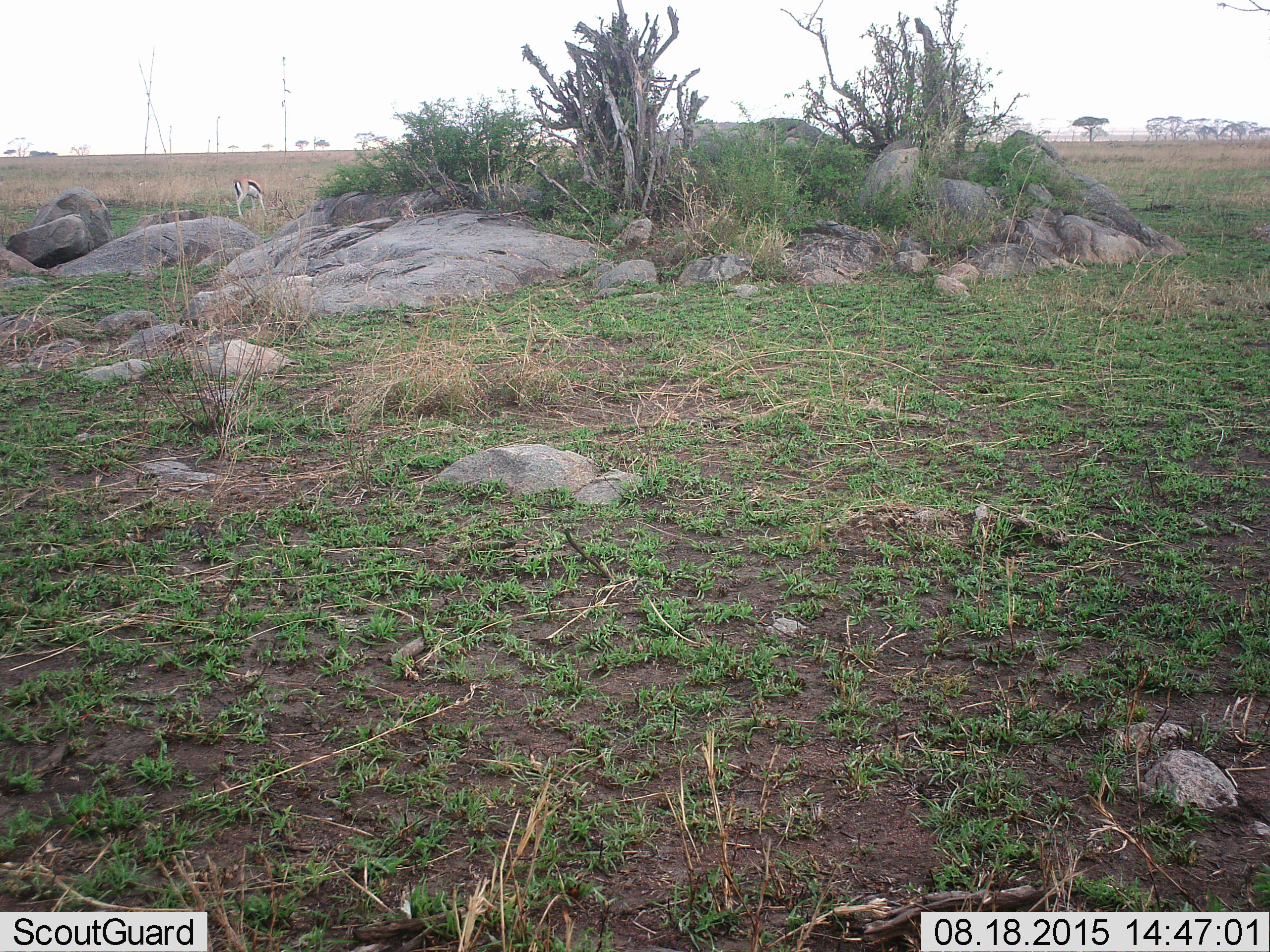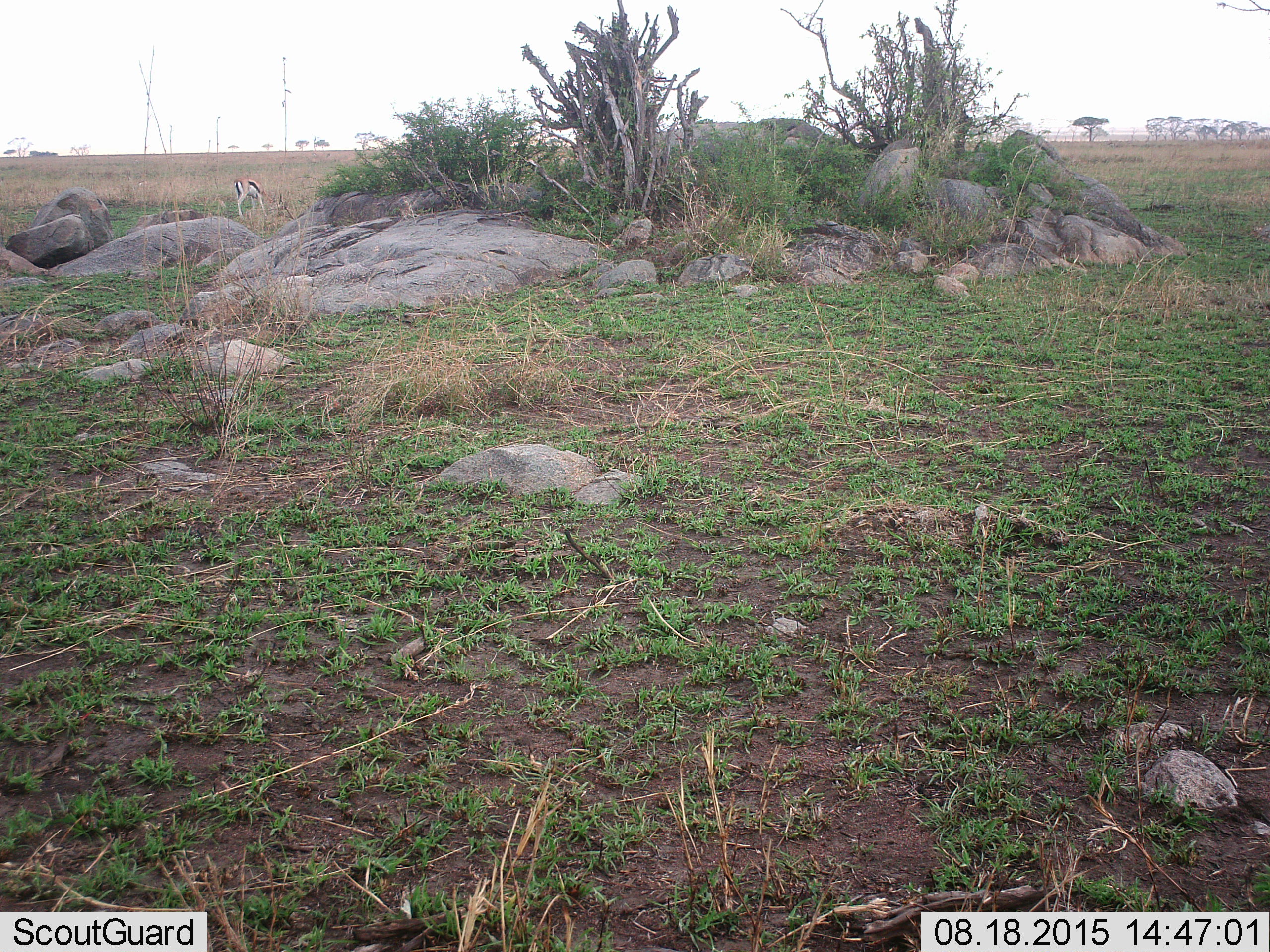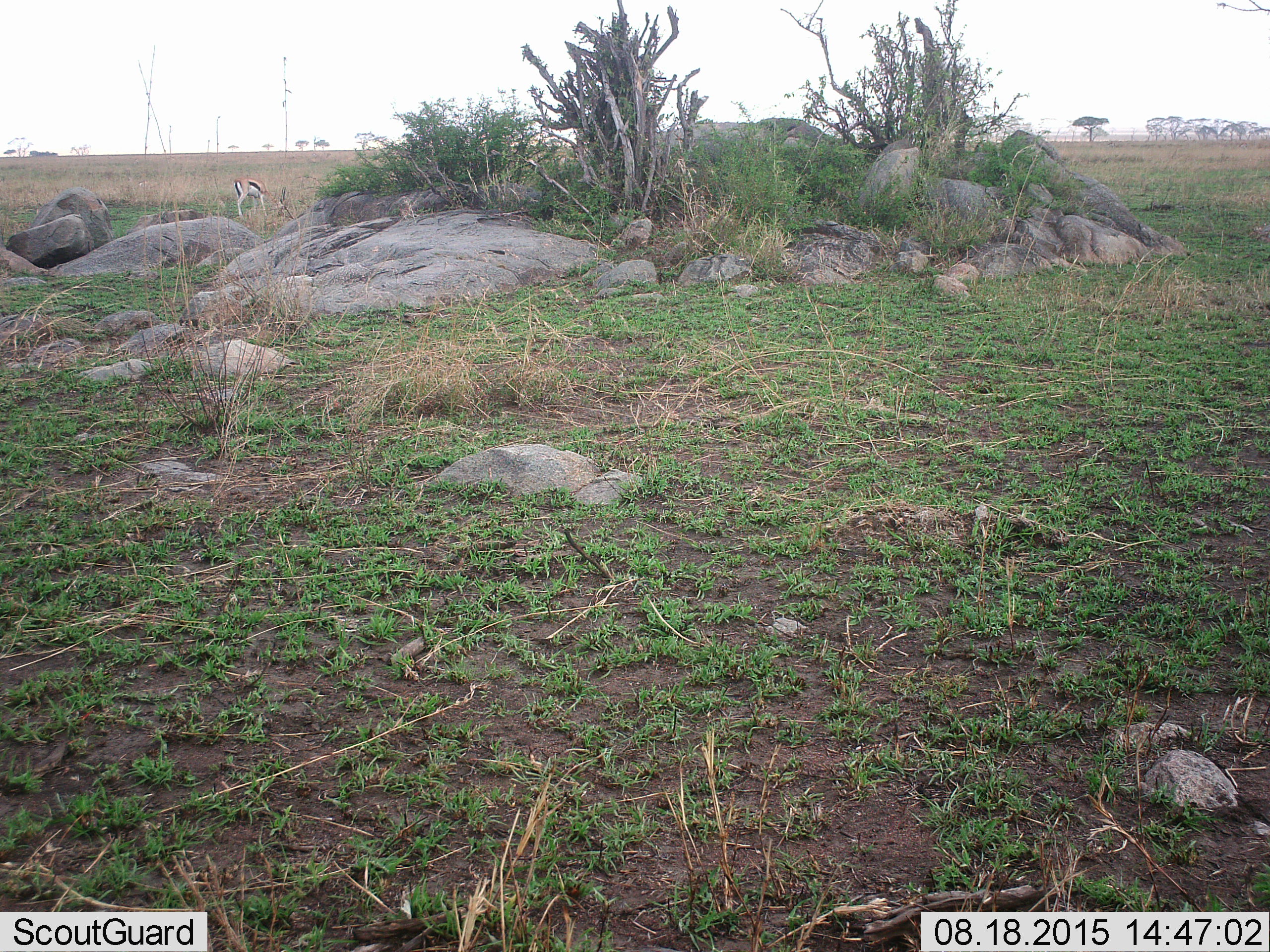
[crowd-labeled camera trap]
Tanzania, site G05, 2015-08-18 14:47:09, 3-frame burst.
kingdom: Animalia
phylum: Chordata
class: Mammalia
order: Artiodactyla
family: Bovidae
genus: Eudorcas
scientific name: Eudorcas thomsonii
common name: thomson's gazelle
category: gazellethomsons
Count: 1.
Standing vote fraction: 38%.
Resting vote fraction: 0%.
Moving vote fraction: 19%.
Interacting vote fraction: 0%.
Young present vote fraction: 0%.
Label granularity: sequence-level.